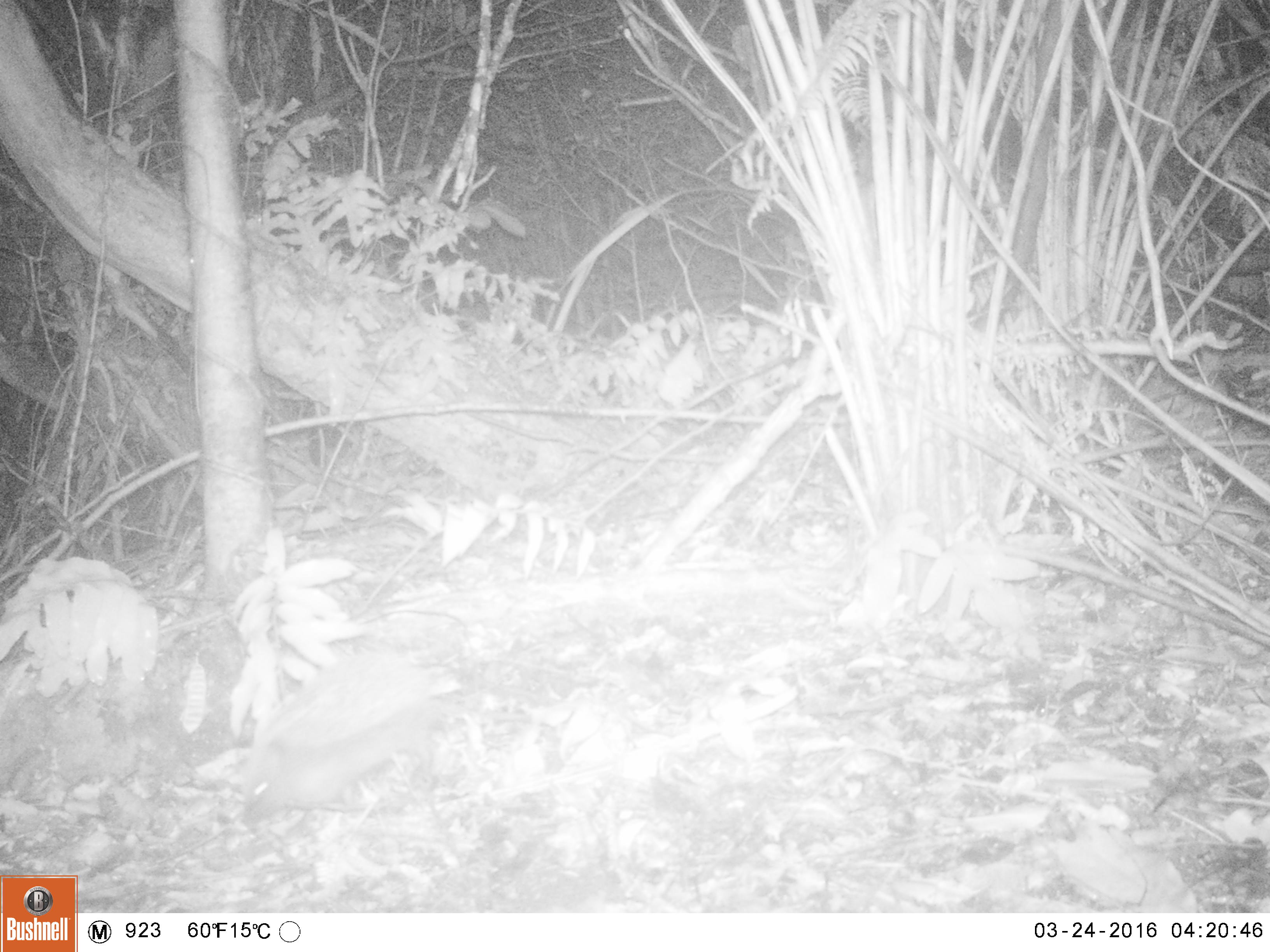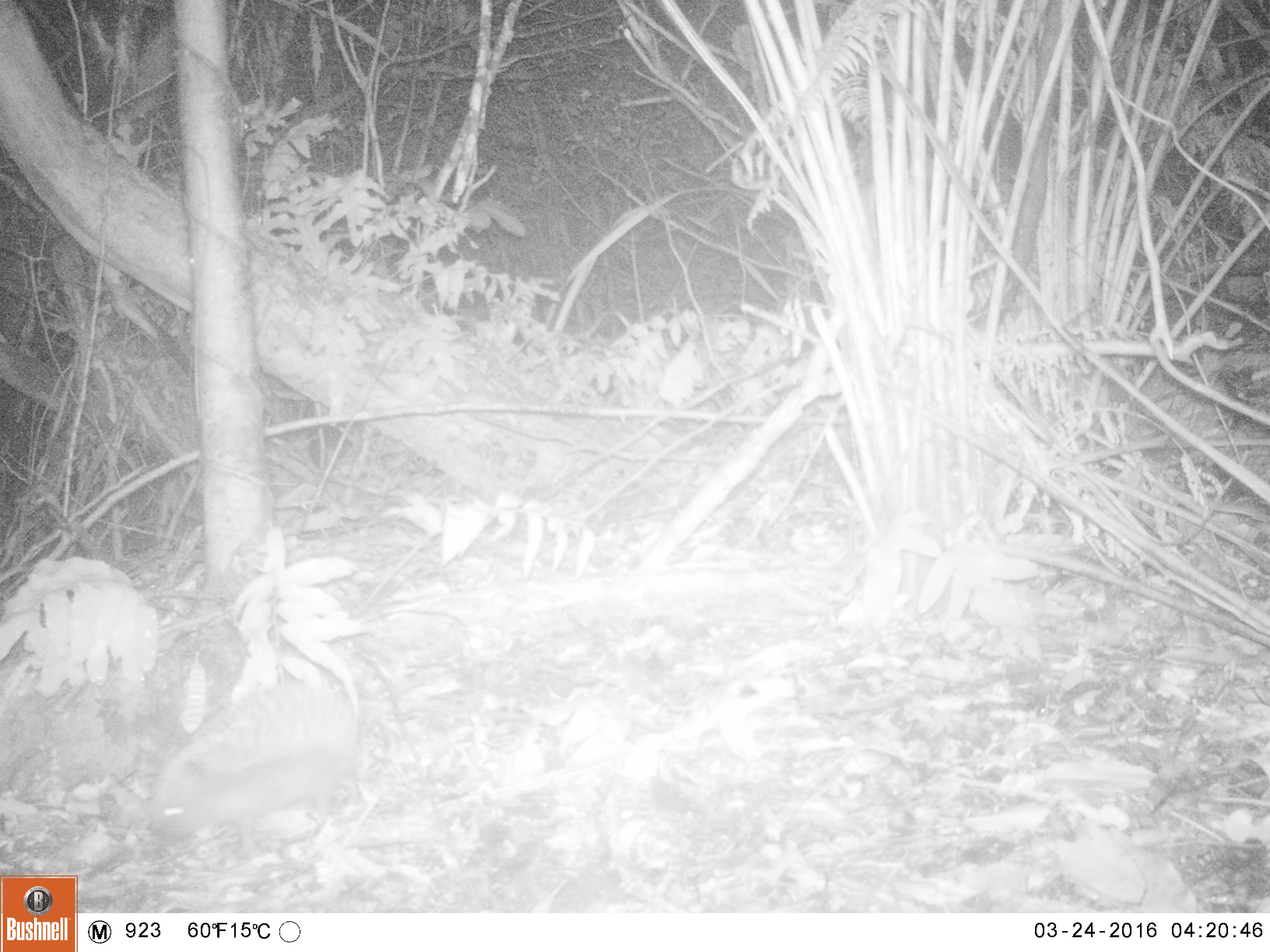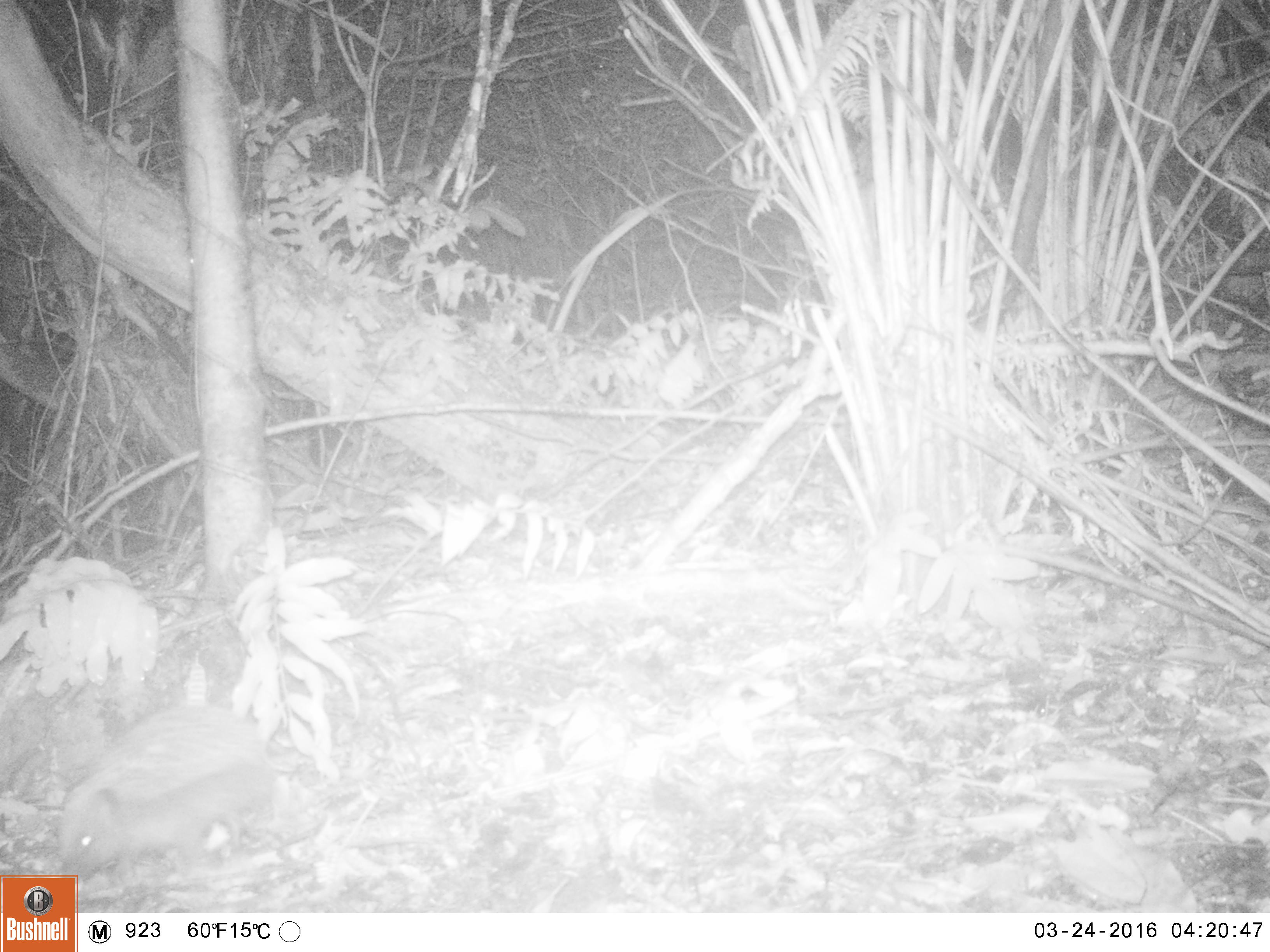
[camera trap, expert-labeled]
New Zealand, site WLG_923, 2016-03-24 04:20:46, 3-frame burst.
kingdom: Animalia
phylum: Chordata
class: Mammalia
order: Eulipotyphla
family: Erinaceidae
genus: Erinaceus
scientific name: Erinaceus europaeus europaeus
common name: european hedgehog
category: hedgehog